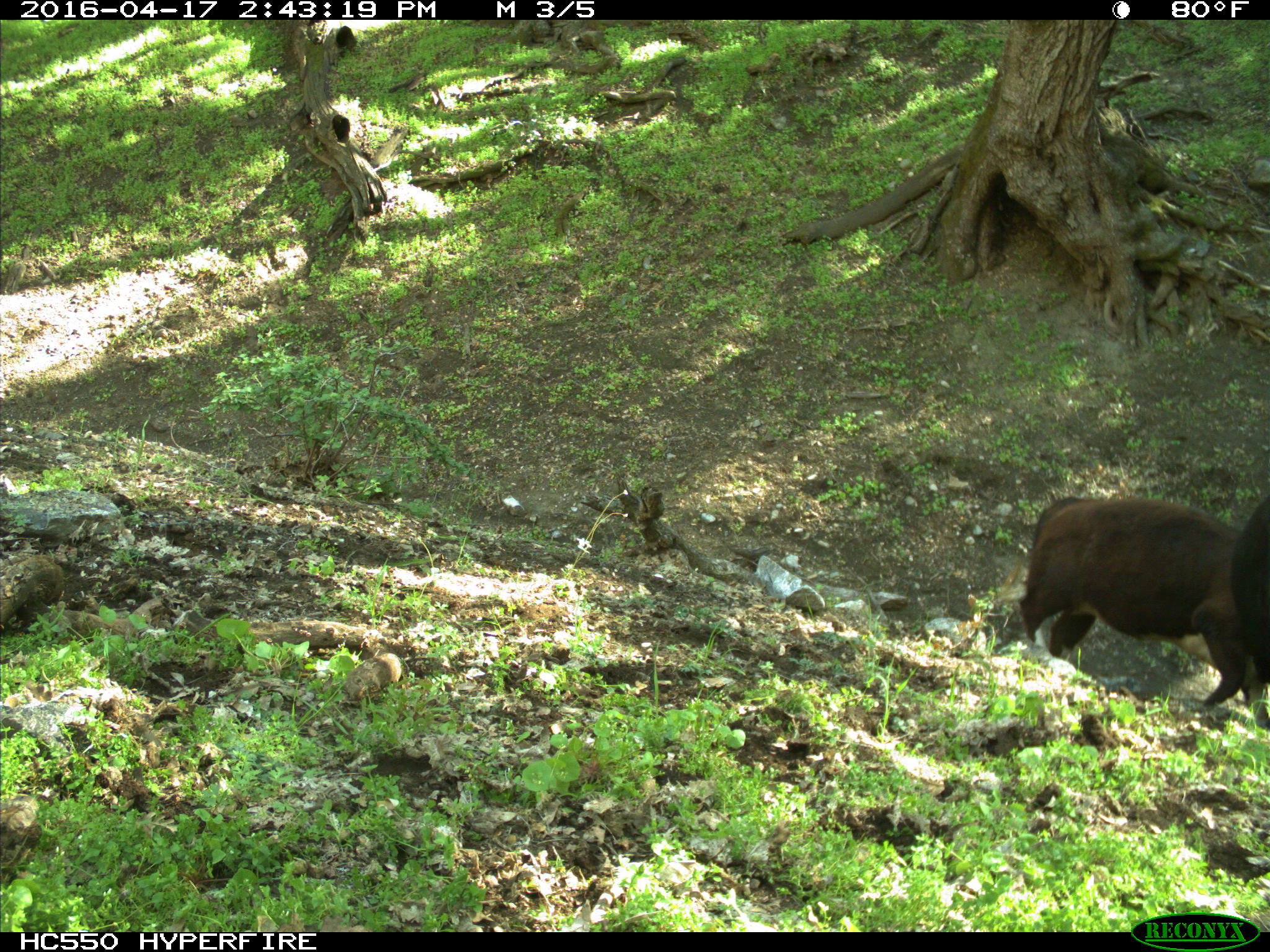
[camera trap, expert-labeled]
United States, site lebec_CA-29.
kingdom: Animalia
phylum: Chordata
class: Mammalia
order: Artiodactyla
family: Bovidae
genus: Bos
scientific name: Bos taurus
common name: domestic cow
Bos taurus (domestic cow).